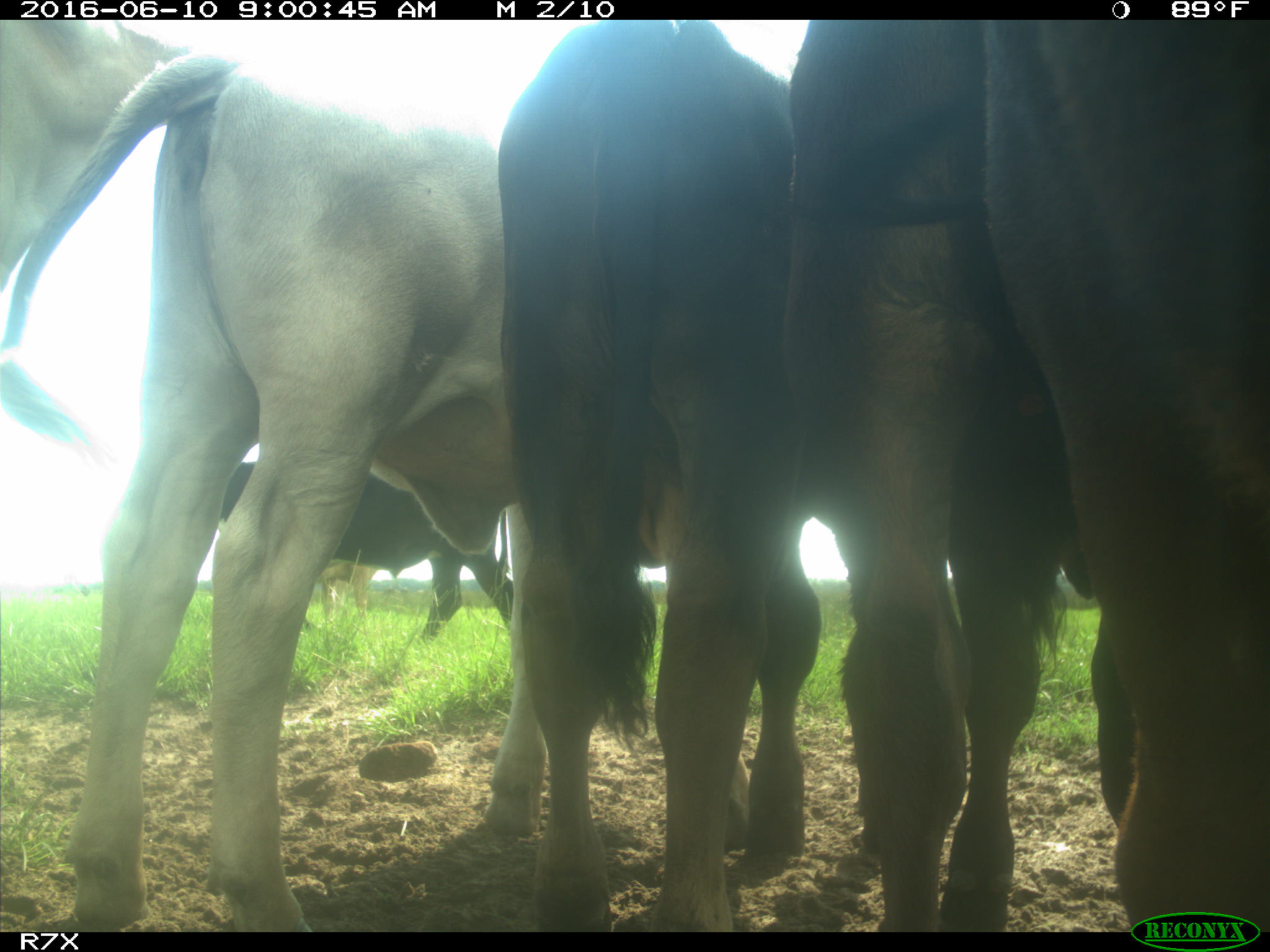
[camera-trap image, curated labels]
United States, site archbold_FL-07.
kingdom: Animalia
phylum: Chordata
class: Mammalia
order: Artiodactyla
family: Bovidae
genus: Bos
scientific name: Bos taurus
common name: domestic cow